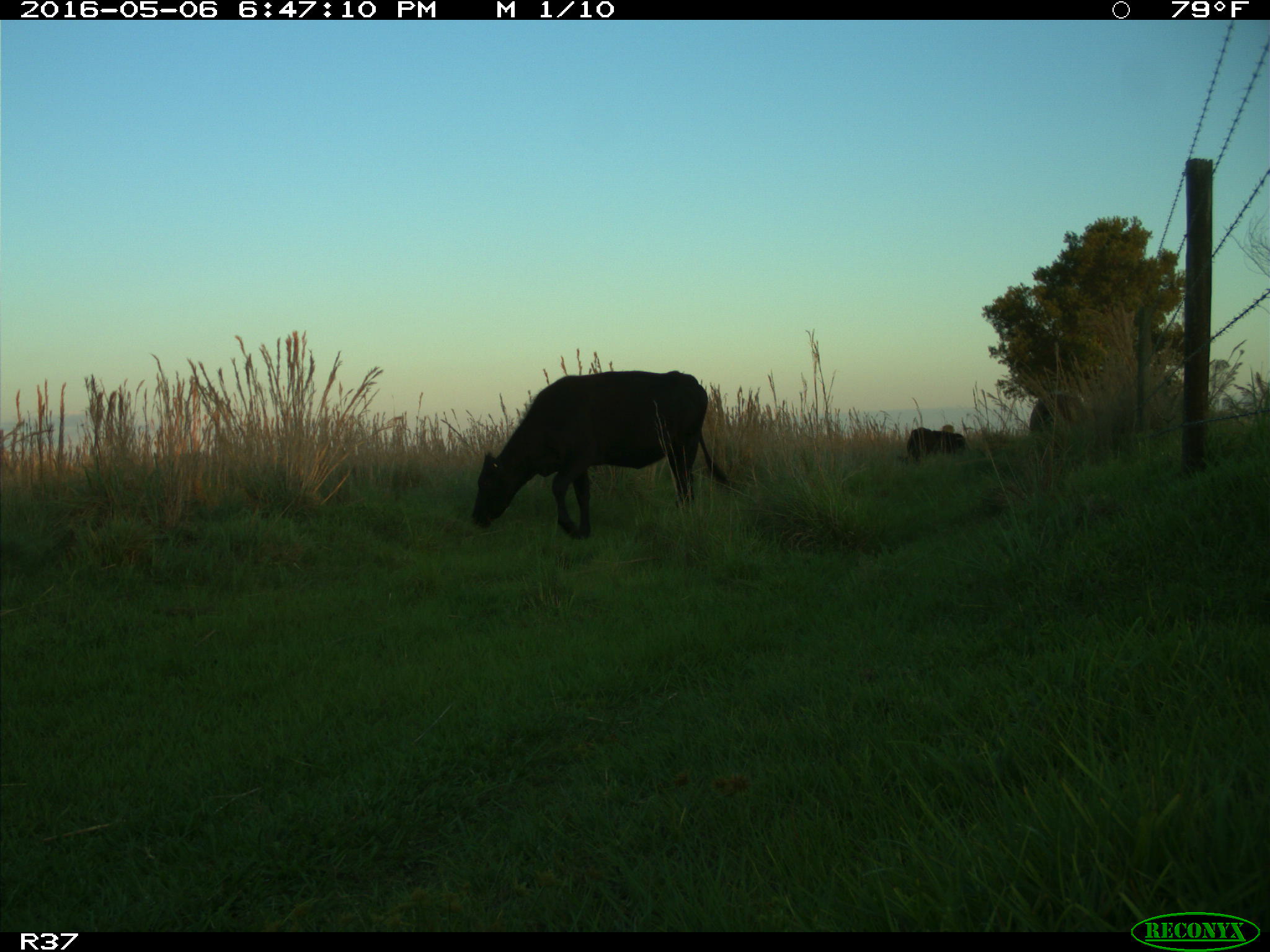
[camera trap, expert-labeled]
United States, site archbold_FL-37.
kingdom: Animalia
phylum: Chordata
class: Mammalia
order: Artiodactyla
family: Bovidae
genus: Bos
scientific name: Bos taurus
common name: domestic cow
Bos taurus (domestic cow).